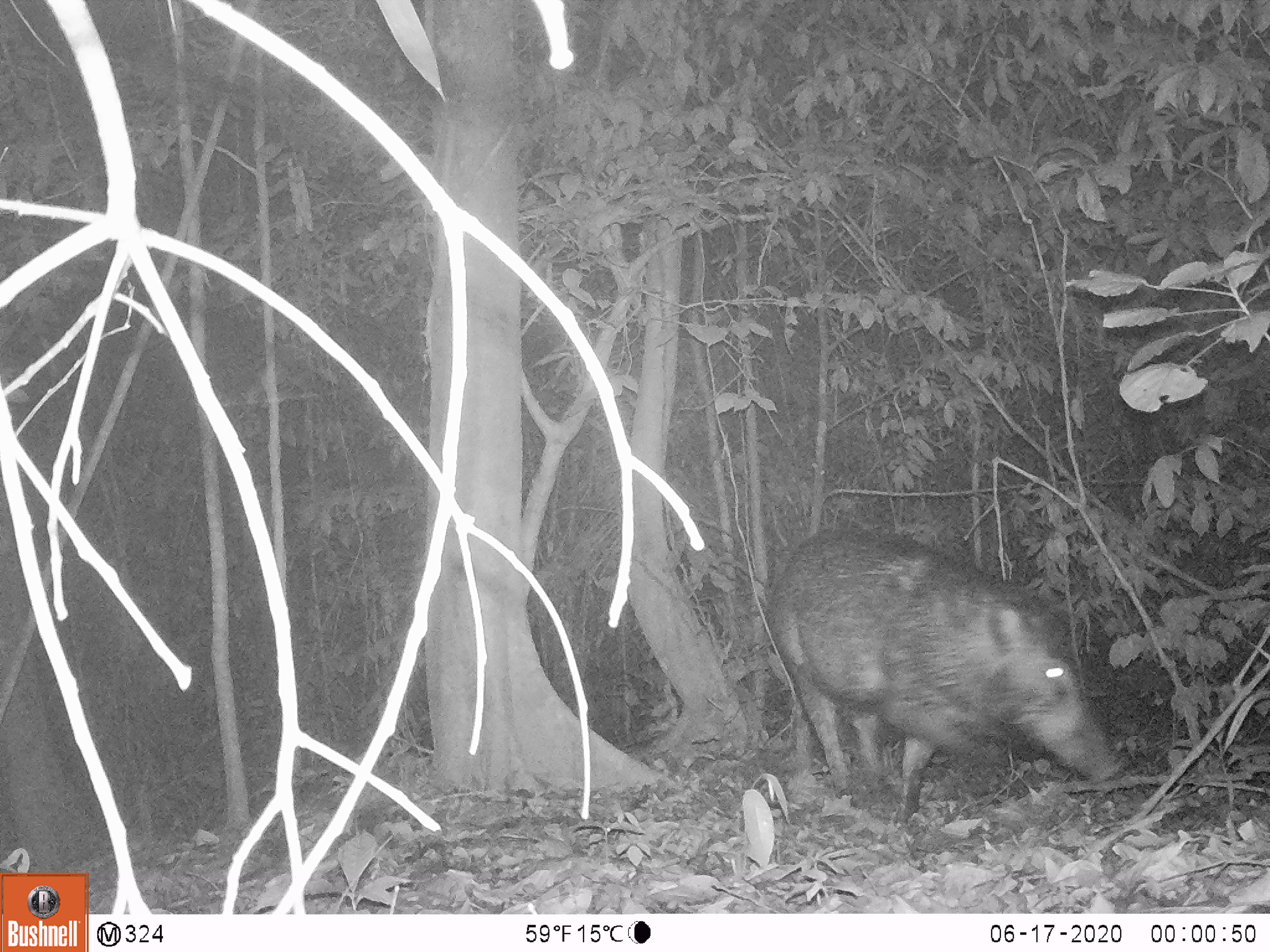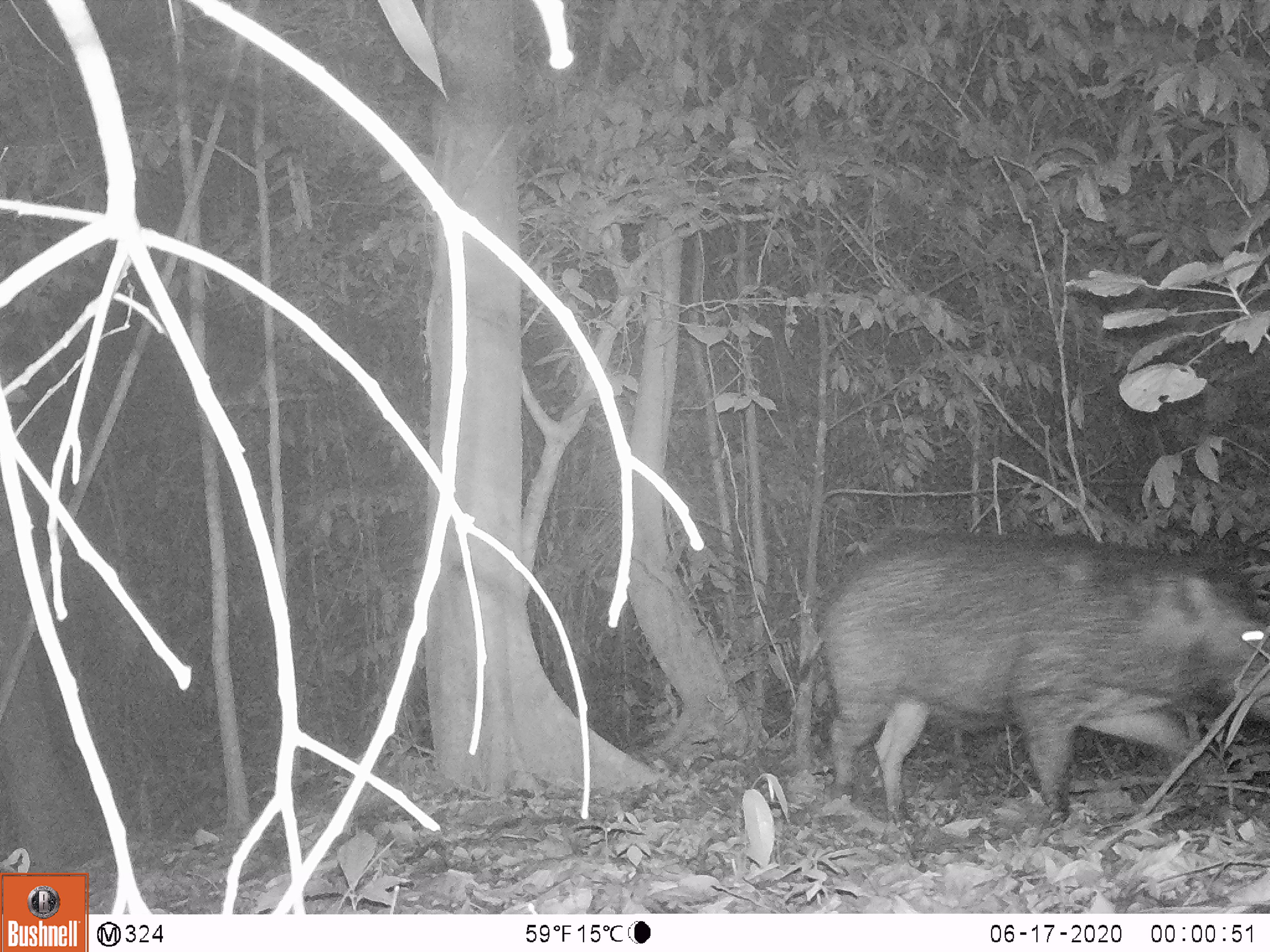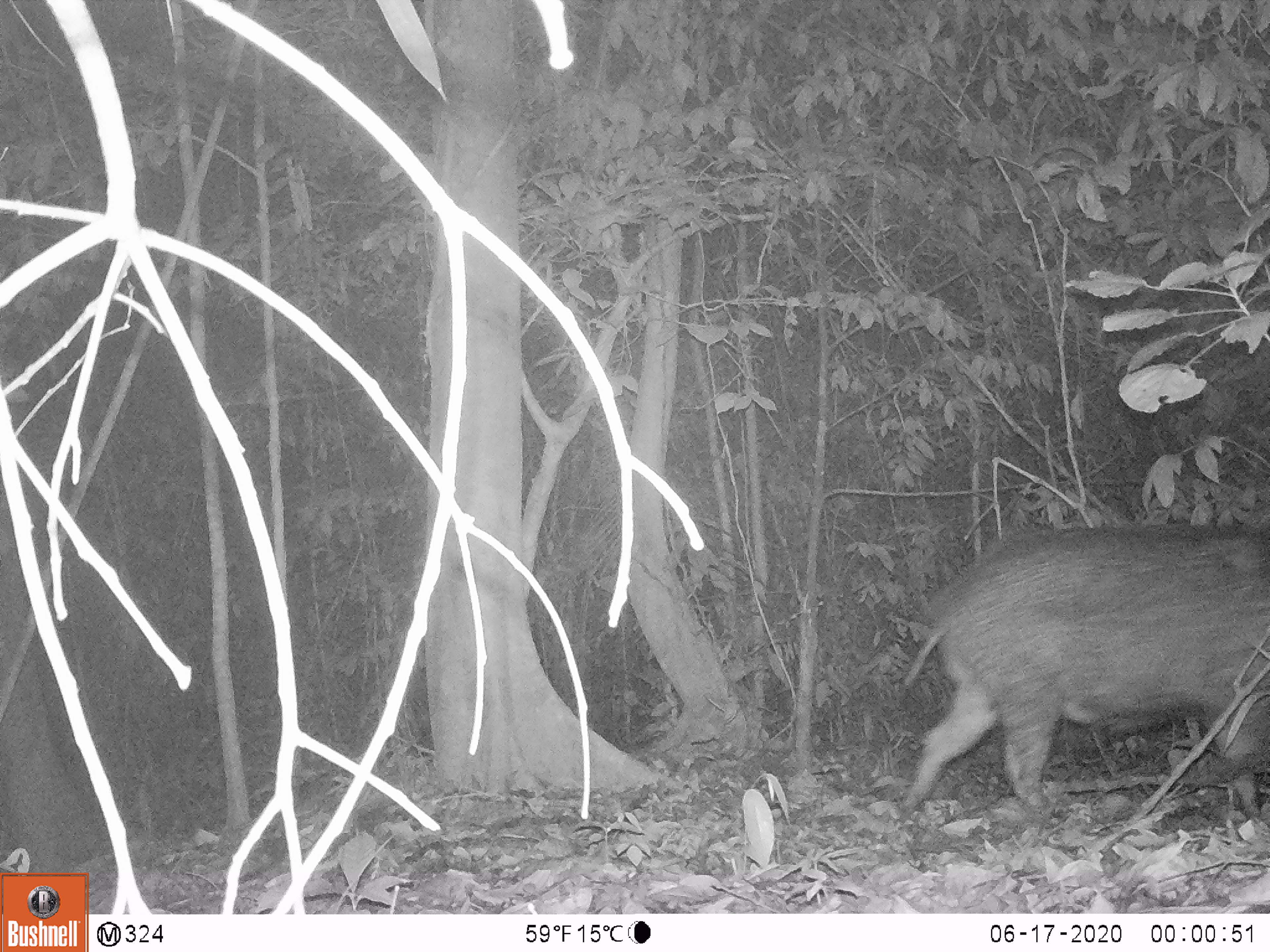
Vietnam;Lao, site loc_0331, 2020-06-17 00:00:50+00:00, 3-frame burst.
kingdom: Animalia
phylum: Chordata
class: Mammalia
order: Artiodactyla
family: Suidae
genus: Sus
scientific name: Sus scrofa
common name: eurasian wild pig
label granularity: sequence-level